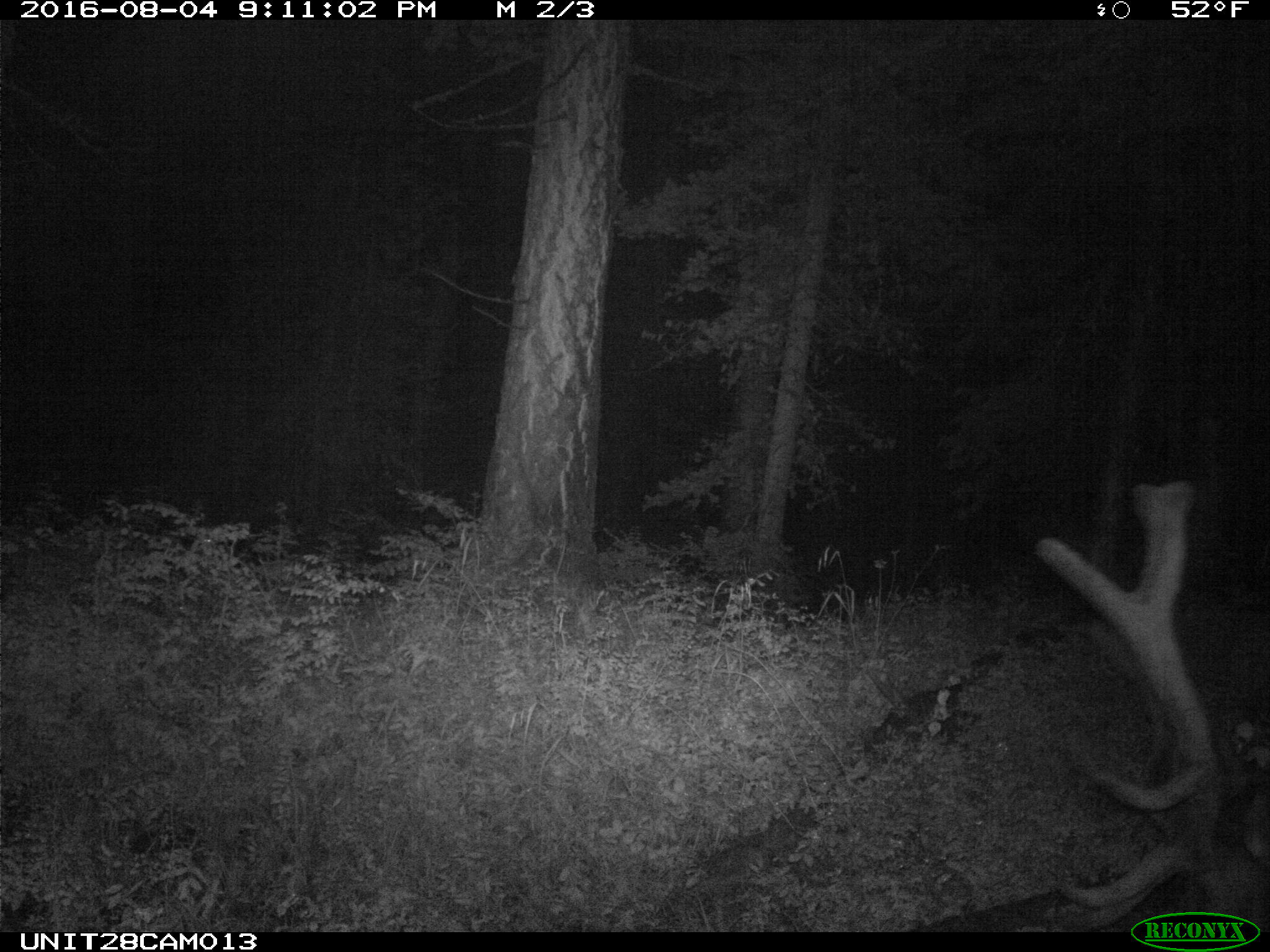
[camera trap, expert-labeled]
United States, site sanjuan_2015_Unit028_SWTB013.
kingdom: Animalia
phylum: Chordata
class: Mammalia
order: Artiodactyla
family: Cervidae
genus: Cervus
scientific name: Cervus elaphus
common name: red deer